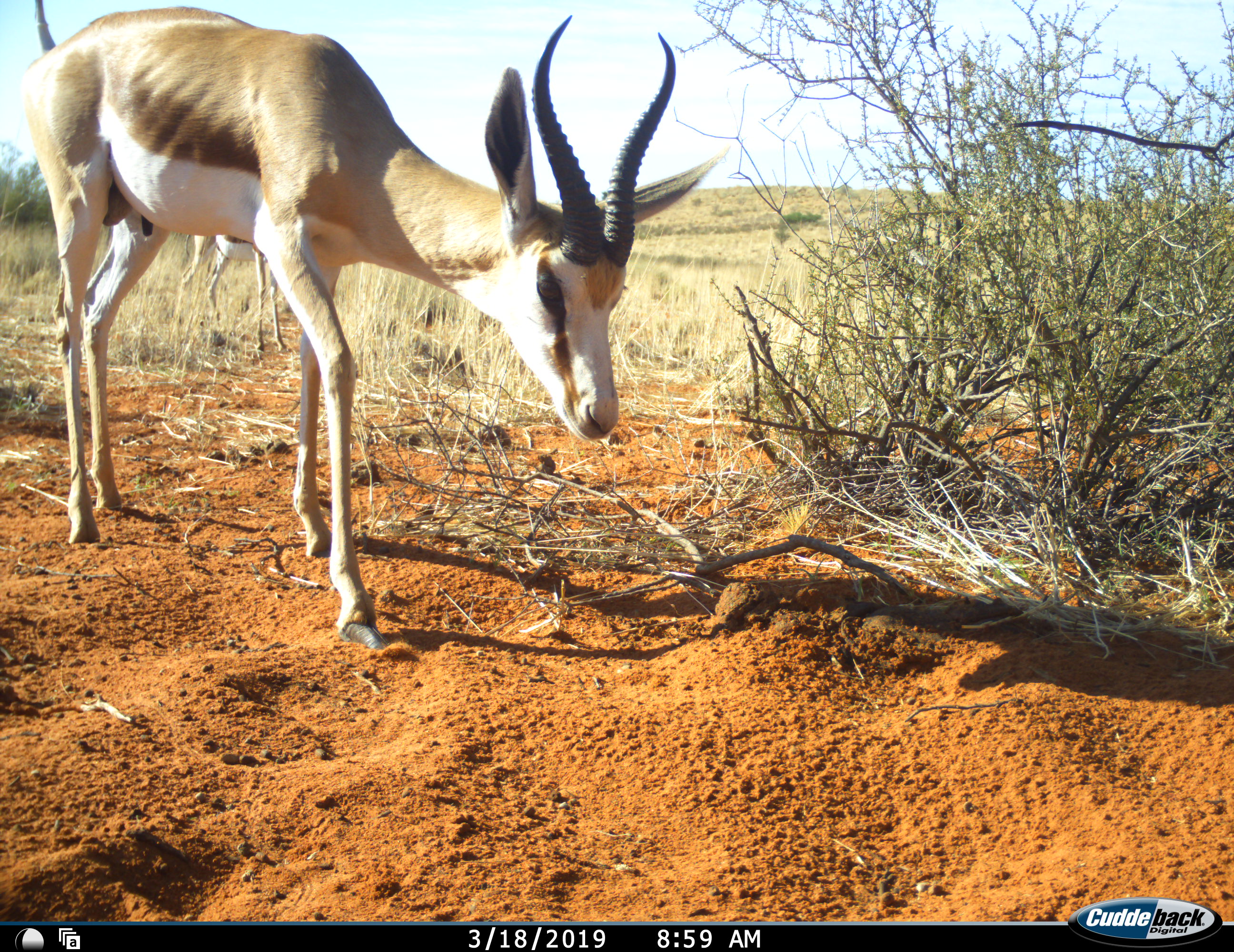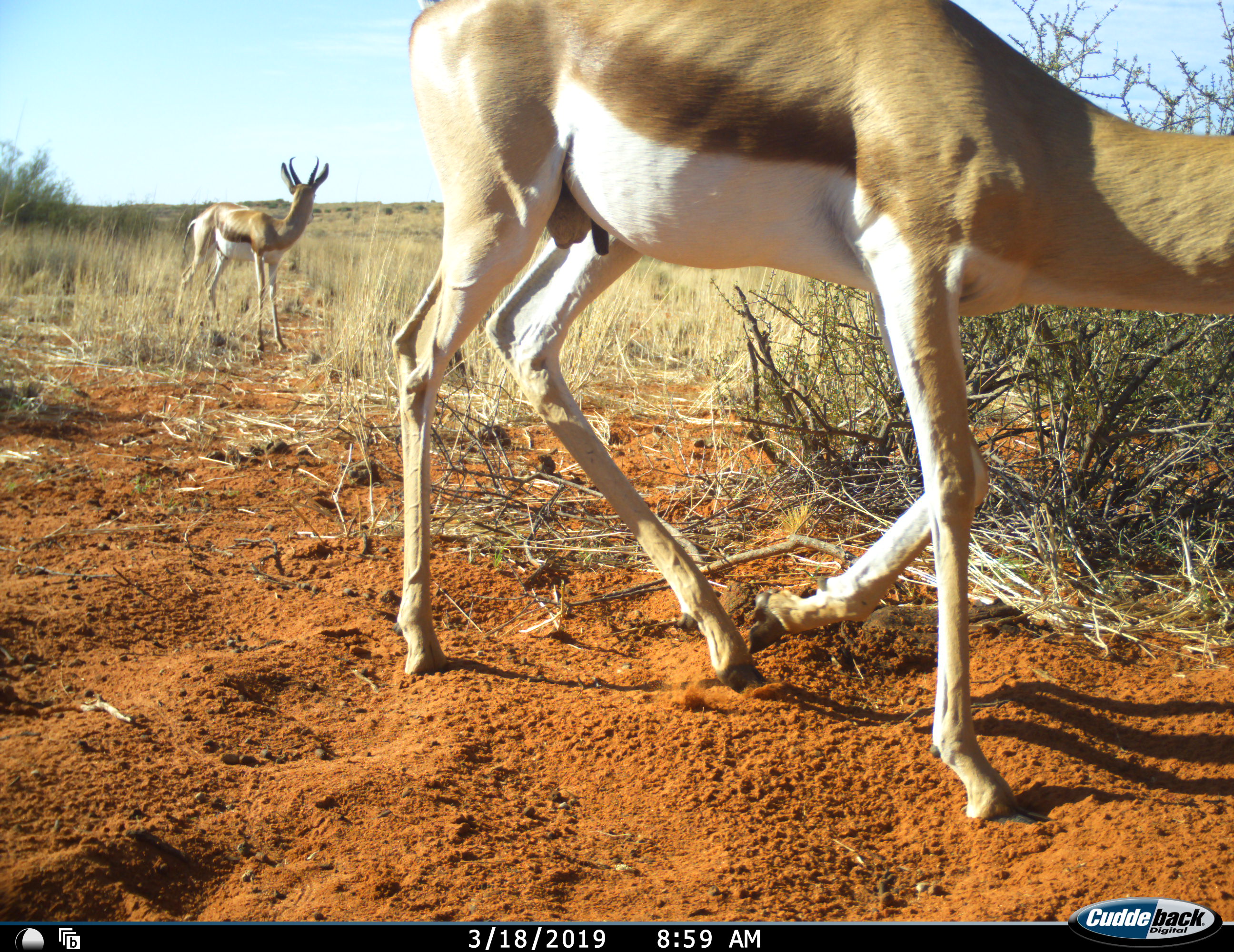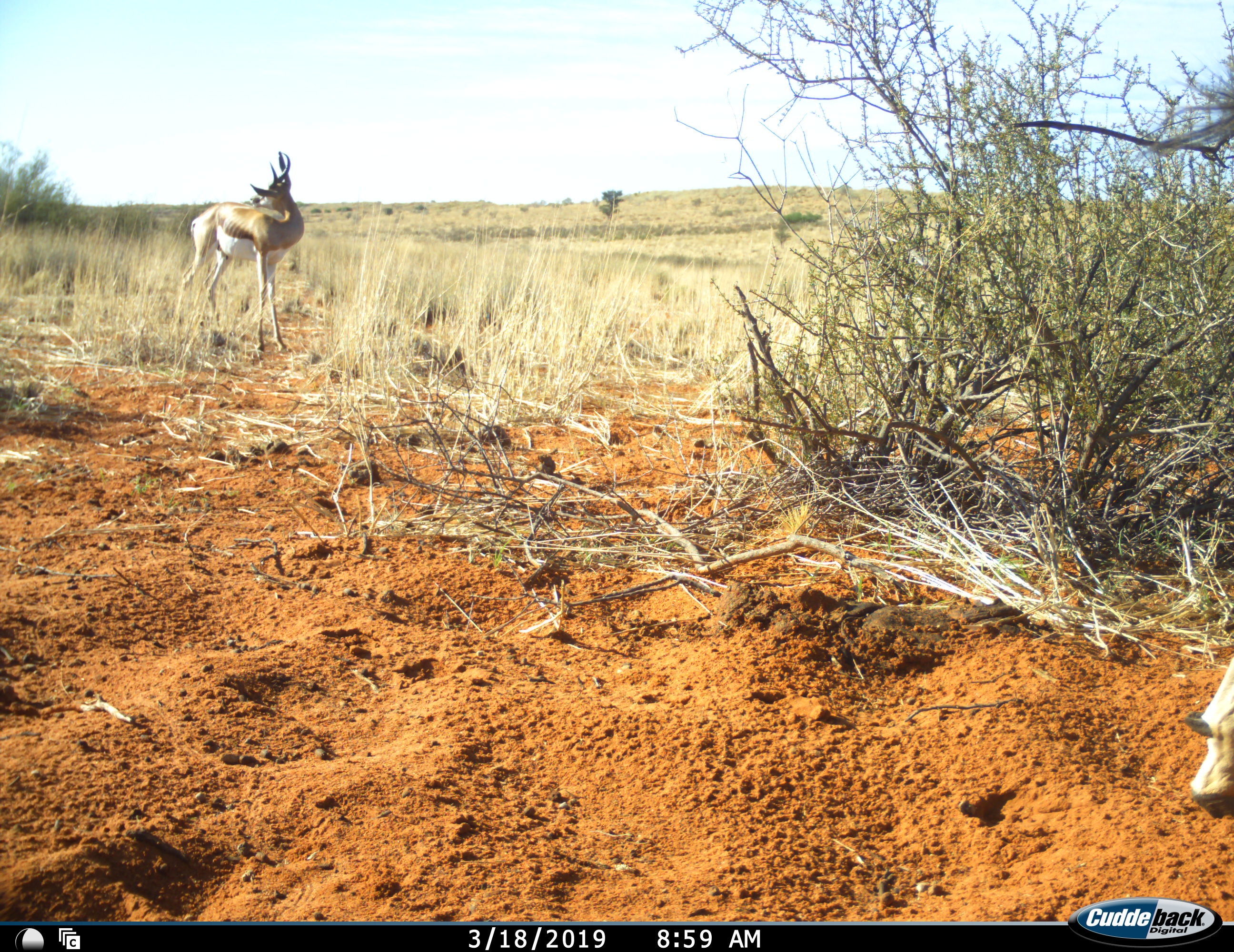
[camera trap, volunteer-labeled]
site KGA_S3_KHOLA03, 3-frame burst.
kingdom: Animalia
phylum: Chordata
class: Mammalia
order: Artiodactyla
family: Bovidae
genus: Antidorcas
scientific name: Antidorcas marsupialis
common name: springbok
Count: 2.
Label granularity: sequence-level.